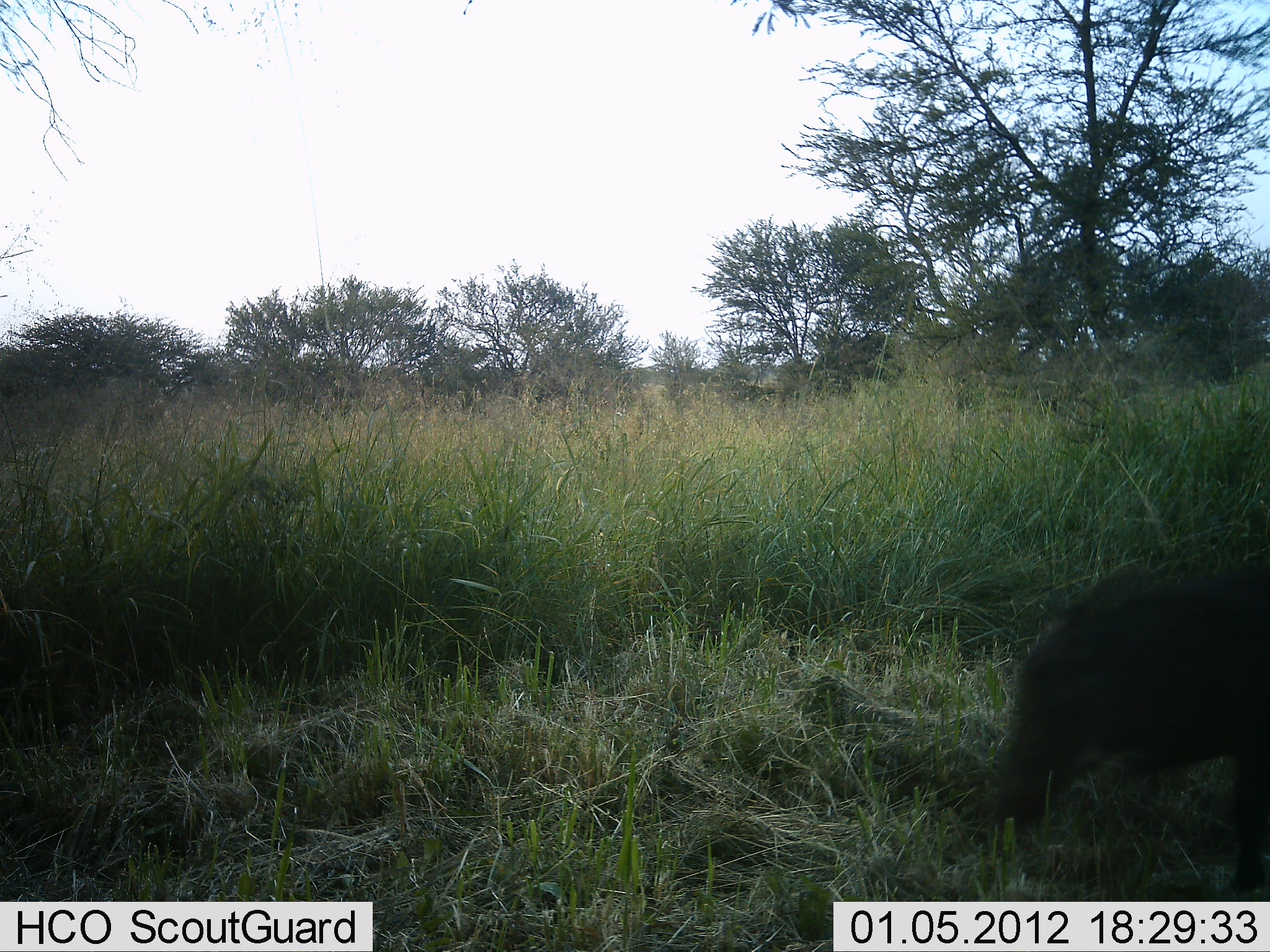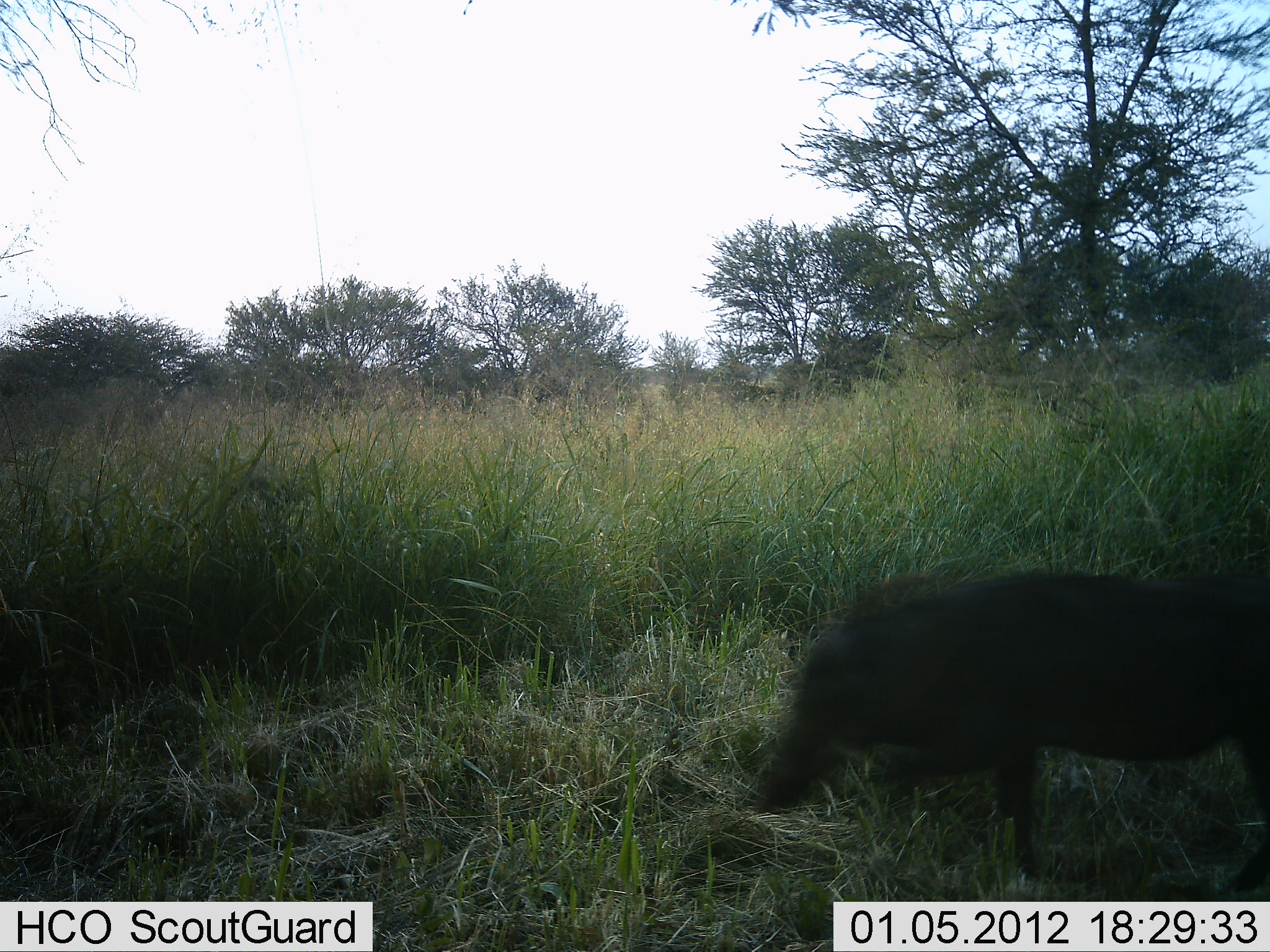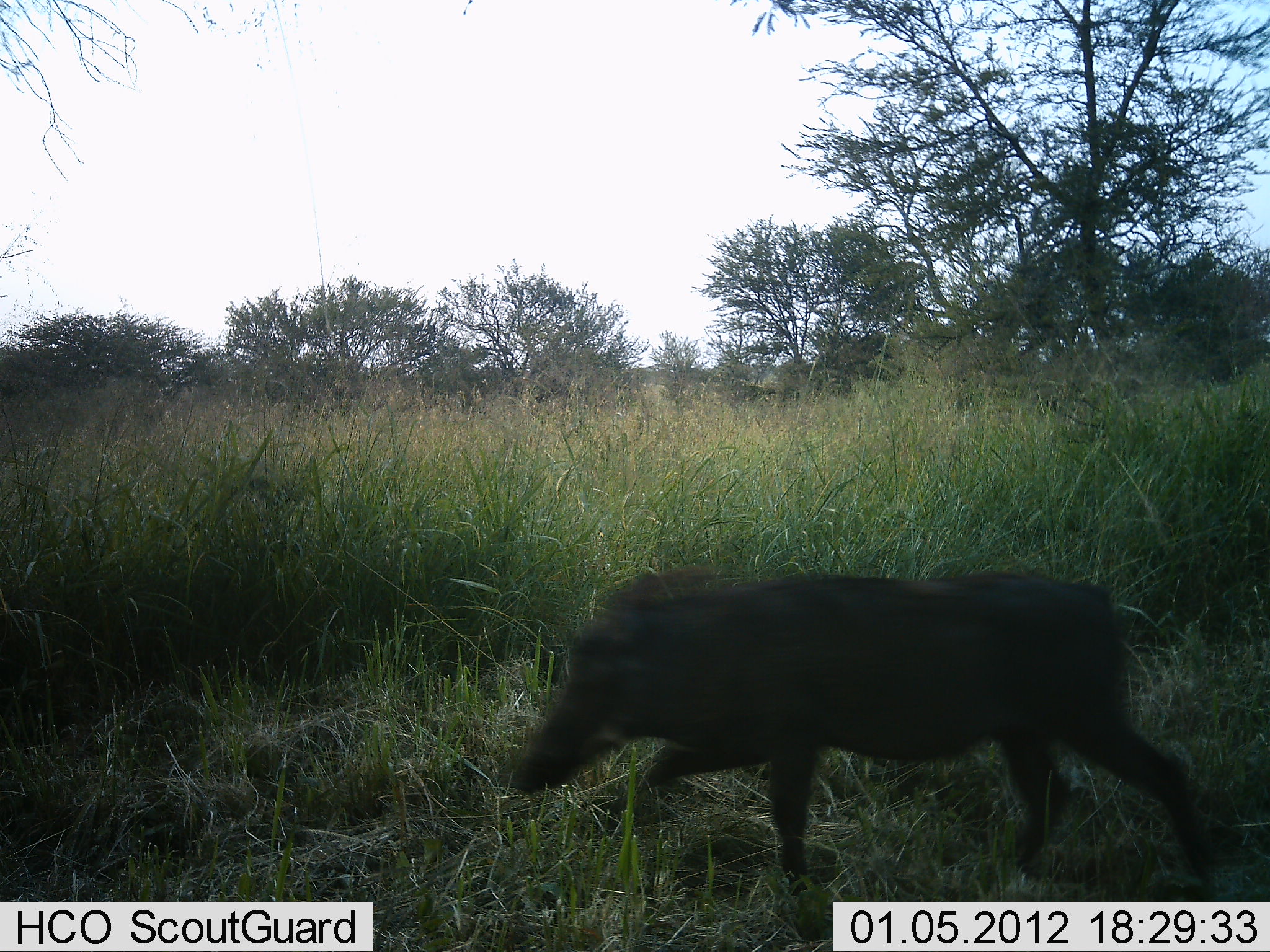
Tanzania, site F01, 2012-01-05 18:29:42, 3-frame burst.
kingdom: Animalia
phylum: Chordata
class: Mammalia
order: Artiodactyla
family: Suidae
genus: Phacochoerus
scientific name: Phacochoerus africanus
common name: warthog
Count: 1.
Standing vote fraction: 0%.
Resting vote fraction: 0%.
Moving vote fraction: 100%.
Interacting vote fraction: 0%.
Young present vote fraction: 0%.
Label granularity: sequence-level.